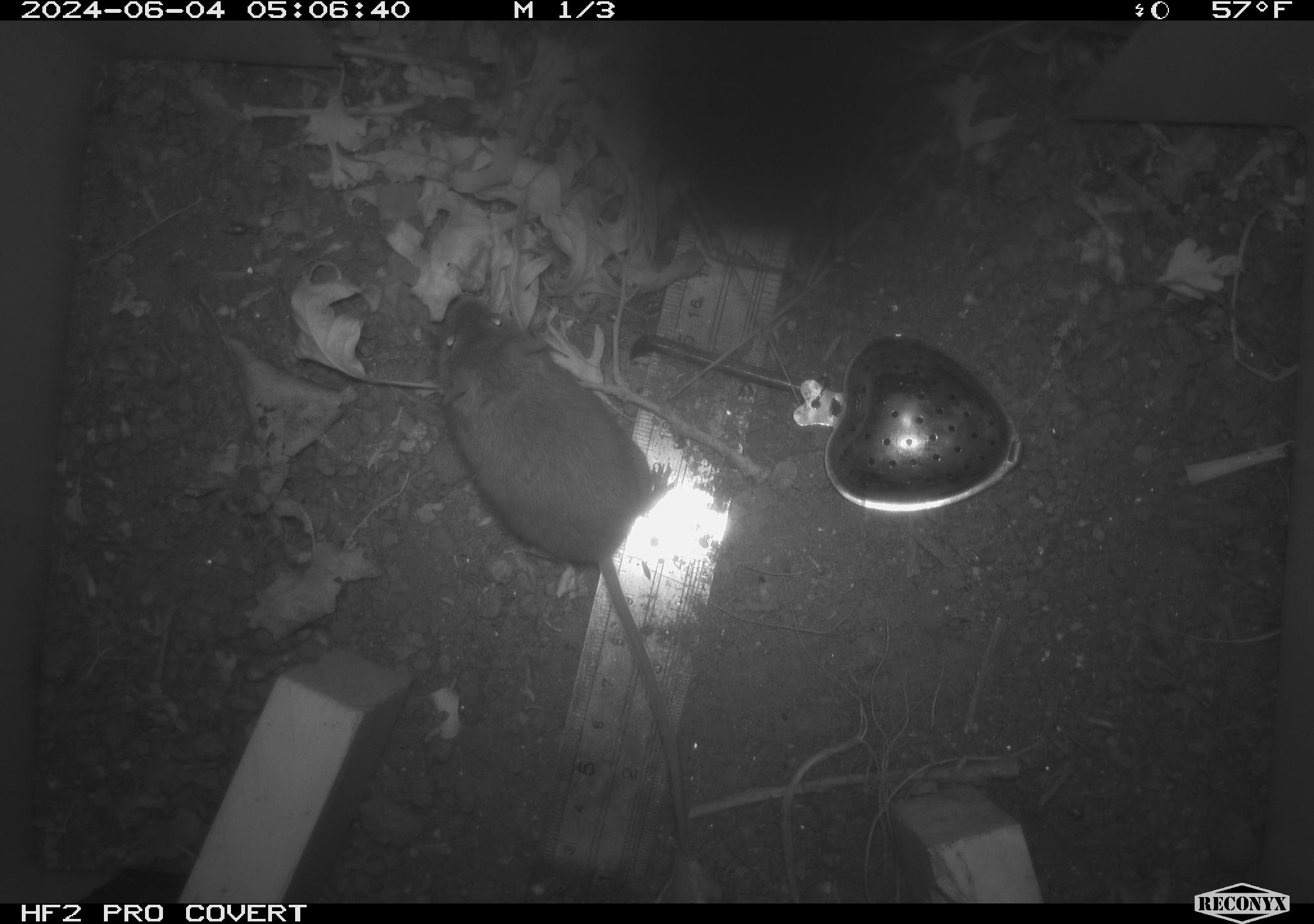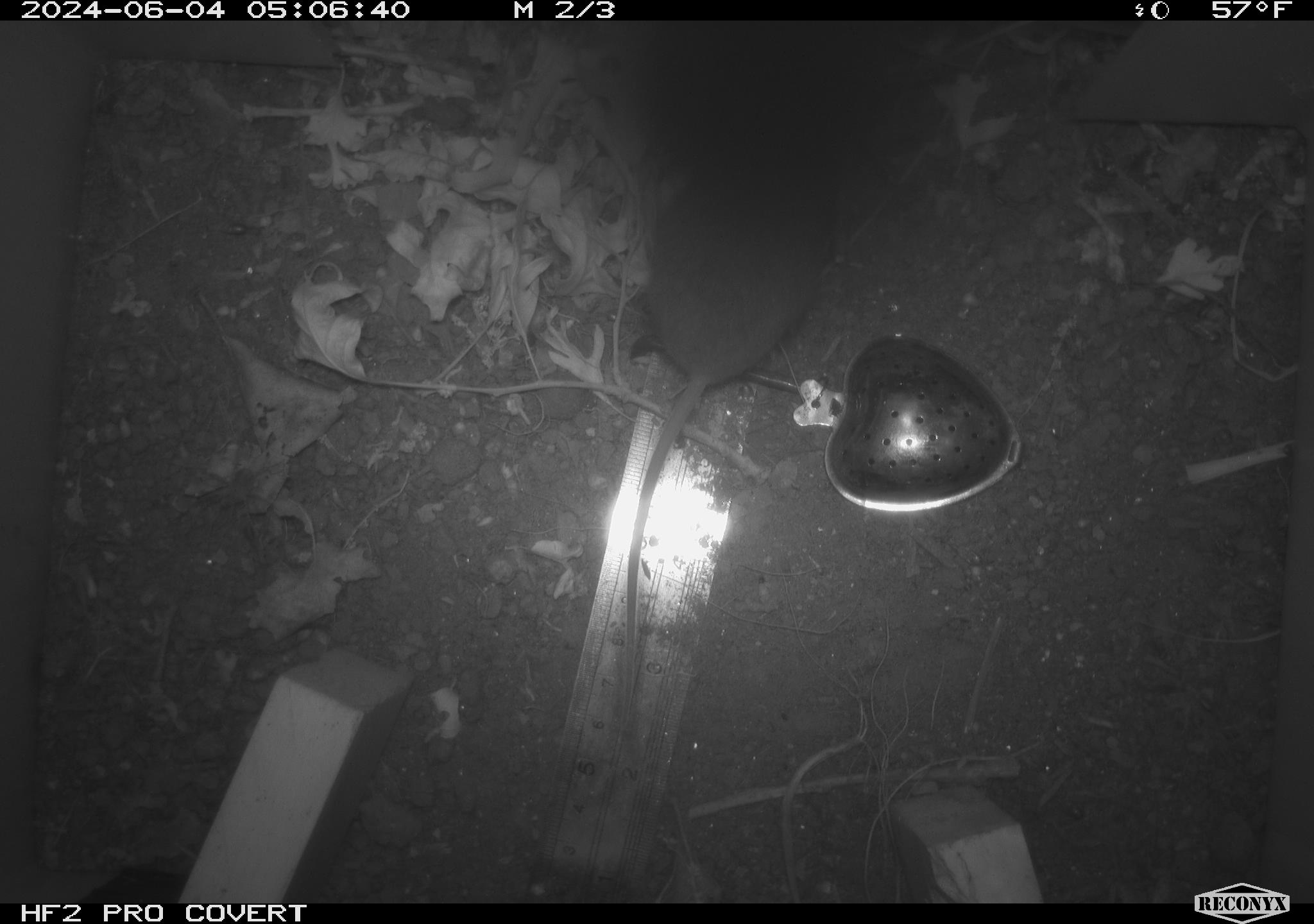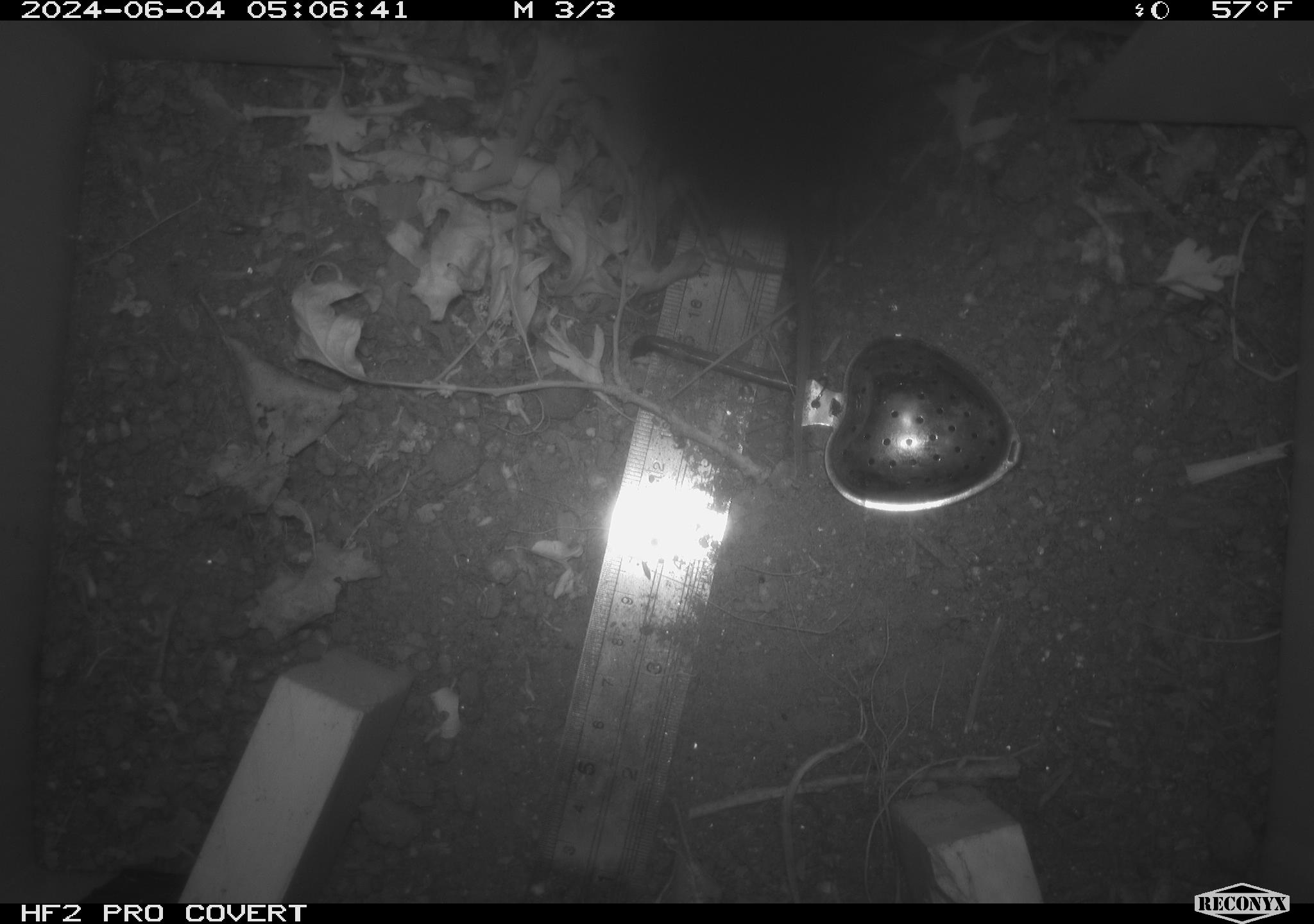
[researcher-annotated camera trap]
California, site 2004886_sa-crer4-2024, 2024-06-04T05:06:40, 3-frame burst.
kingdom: Animalia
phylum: Chordata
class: Mammalia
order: Rodentia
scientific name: Rodentia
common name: mouse species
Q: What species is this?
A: Mouse species (Rodentia).